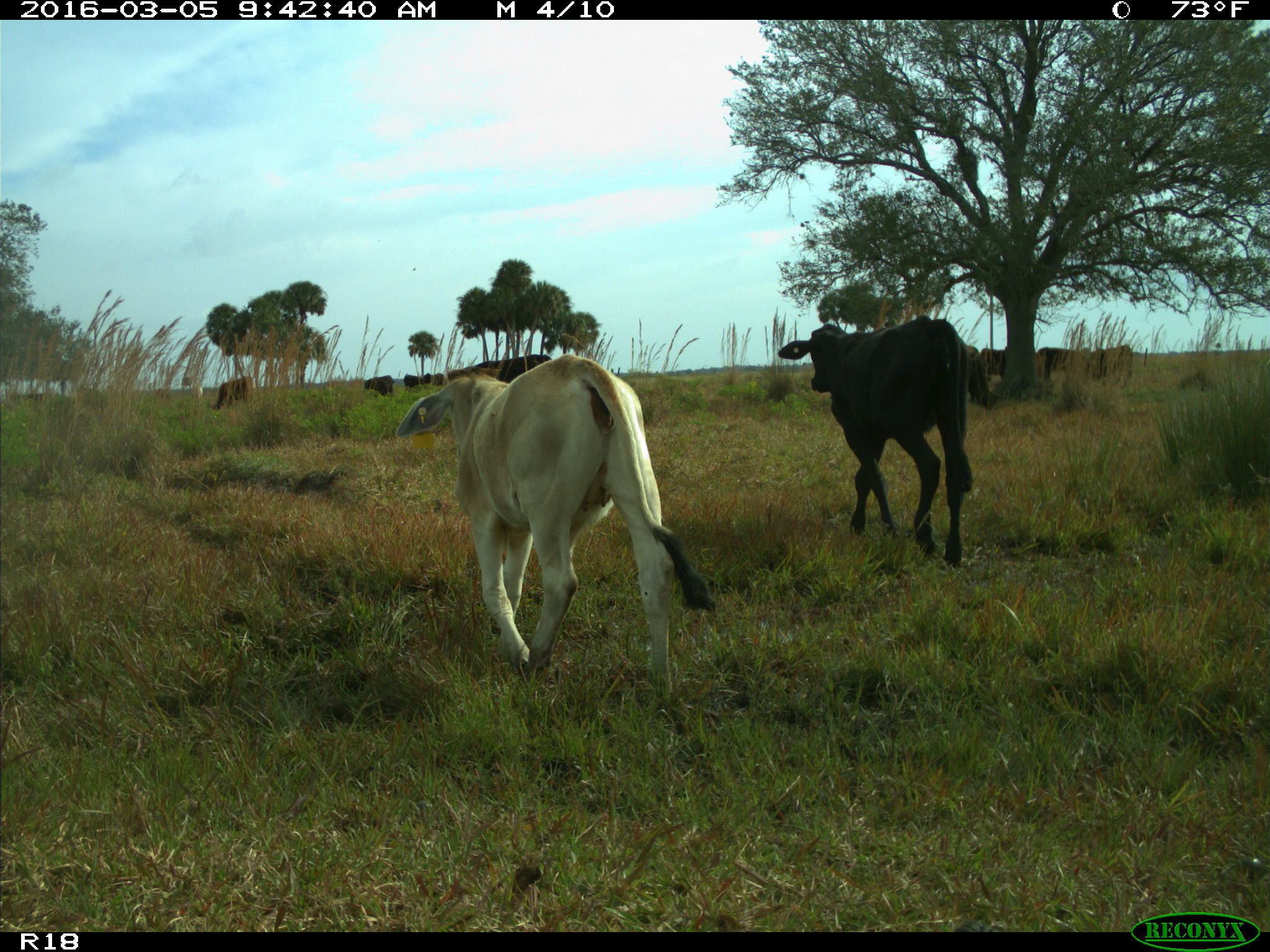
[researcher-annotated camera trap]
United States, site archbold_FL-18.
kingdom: Animalia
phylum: Chordata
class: Mammalia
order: Artiodactyla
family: Bovidae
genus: Bos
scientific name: Bos taurus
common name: domestic cow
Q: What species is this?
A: Bos taurus (domestic cow).